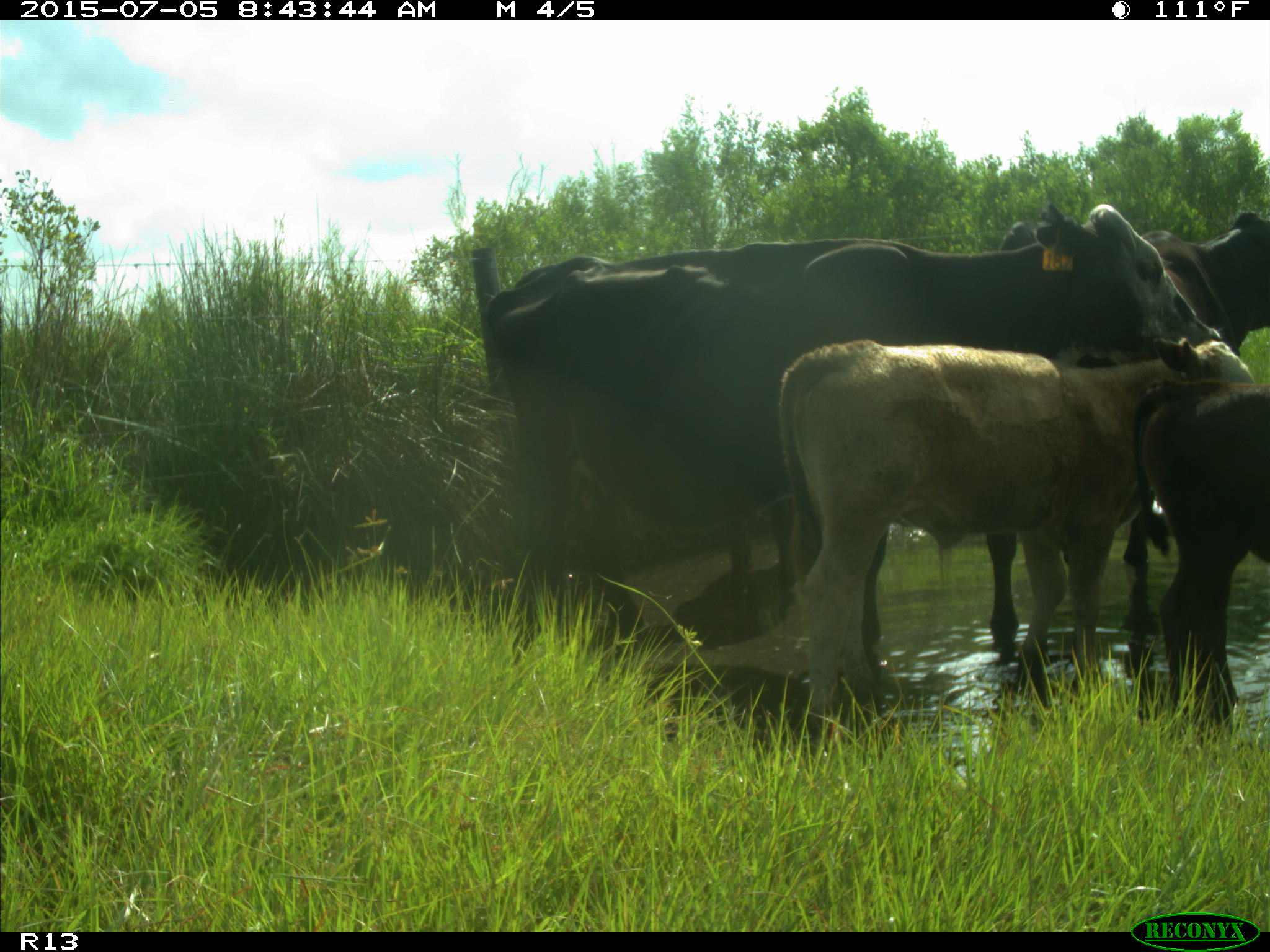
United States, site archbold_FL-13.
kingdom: Animalia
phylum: Chordata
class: Mammalia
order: Artiodactyla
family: Bovidae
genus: Bos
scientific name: Bos taurus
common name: domestic cow